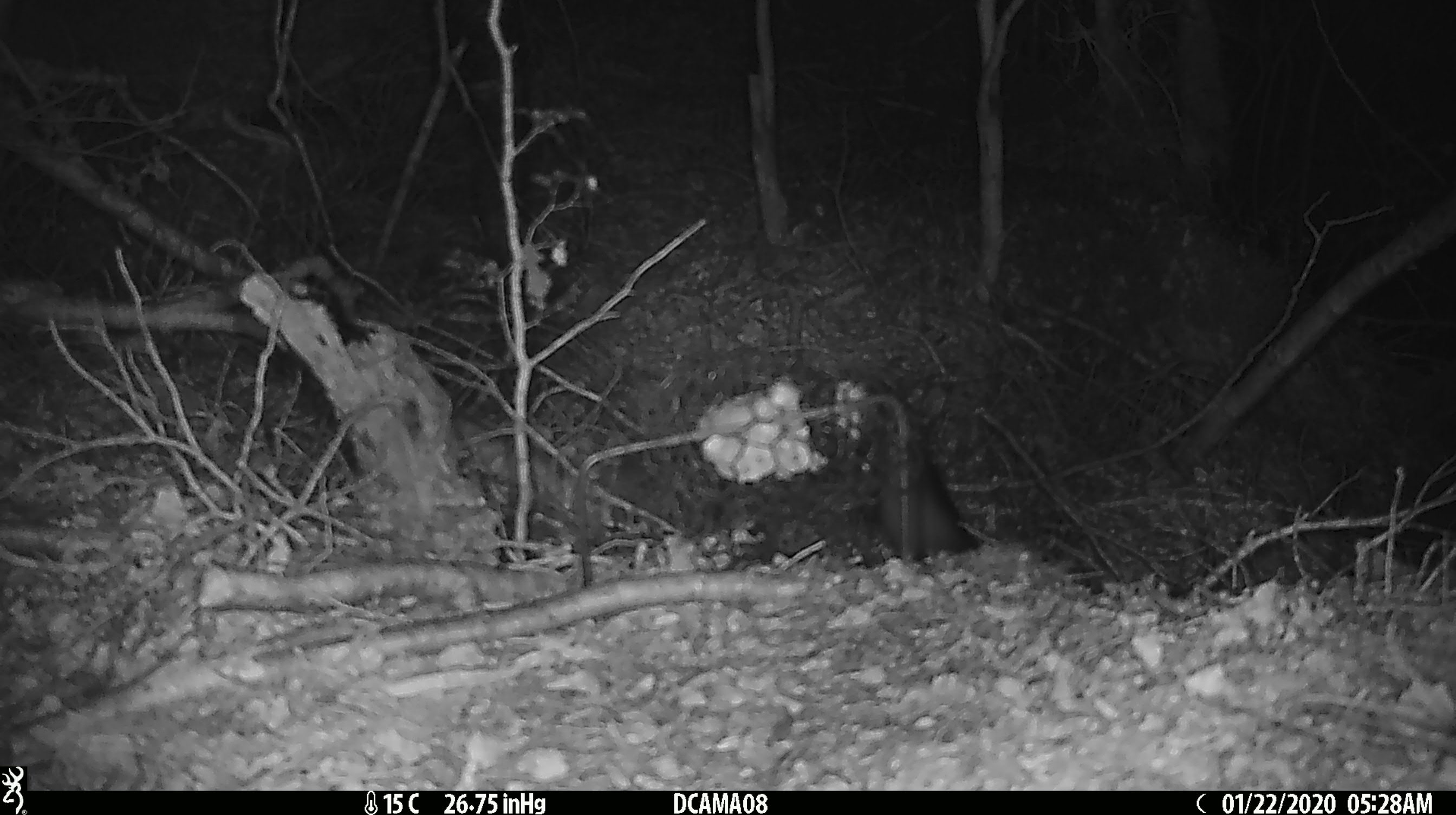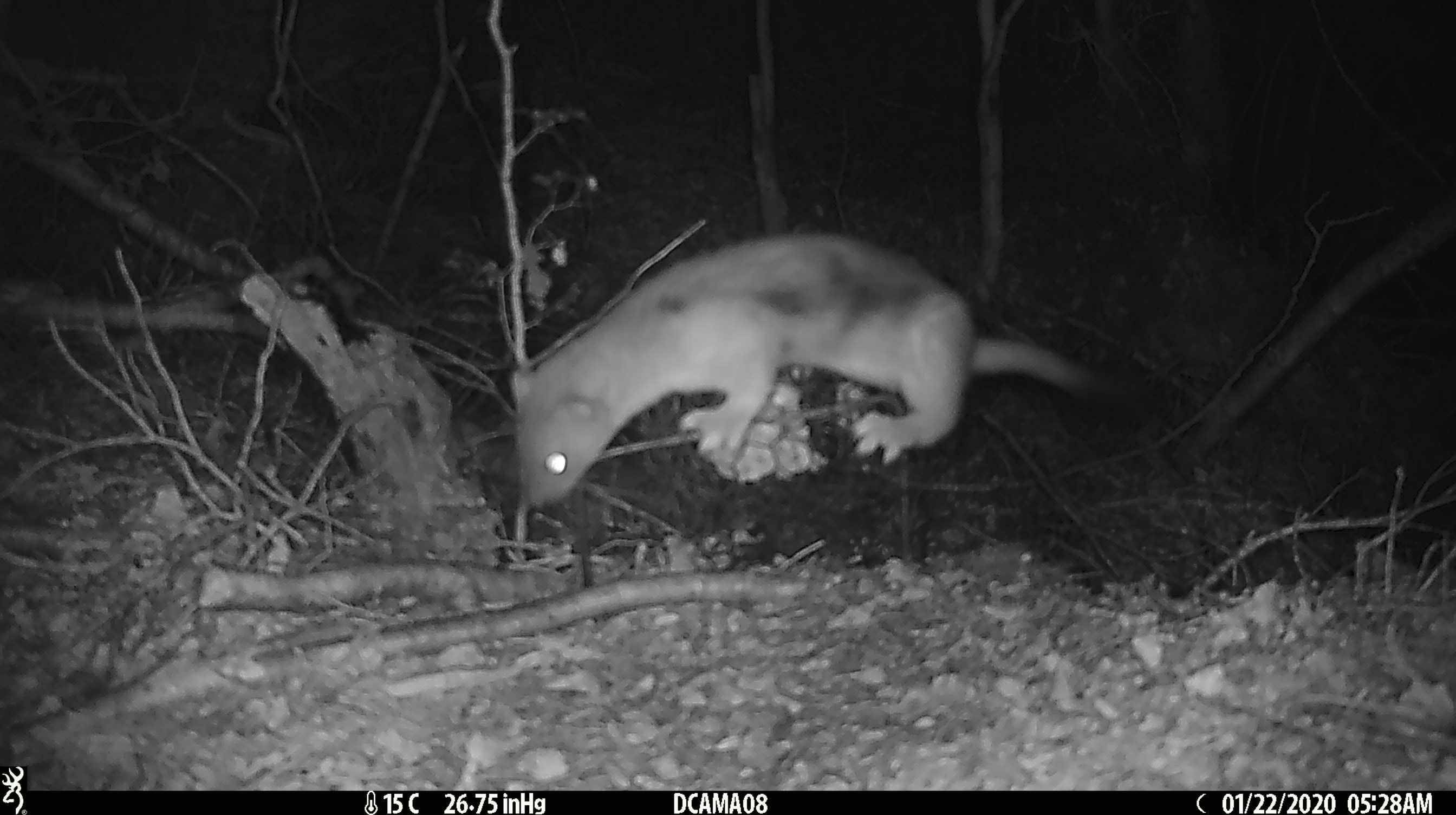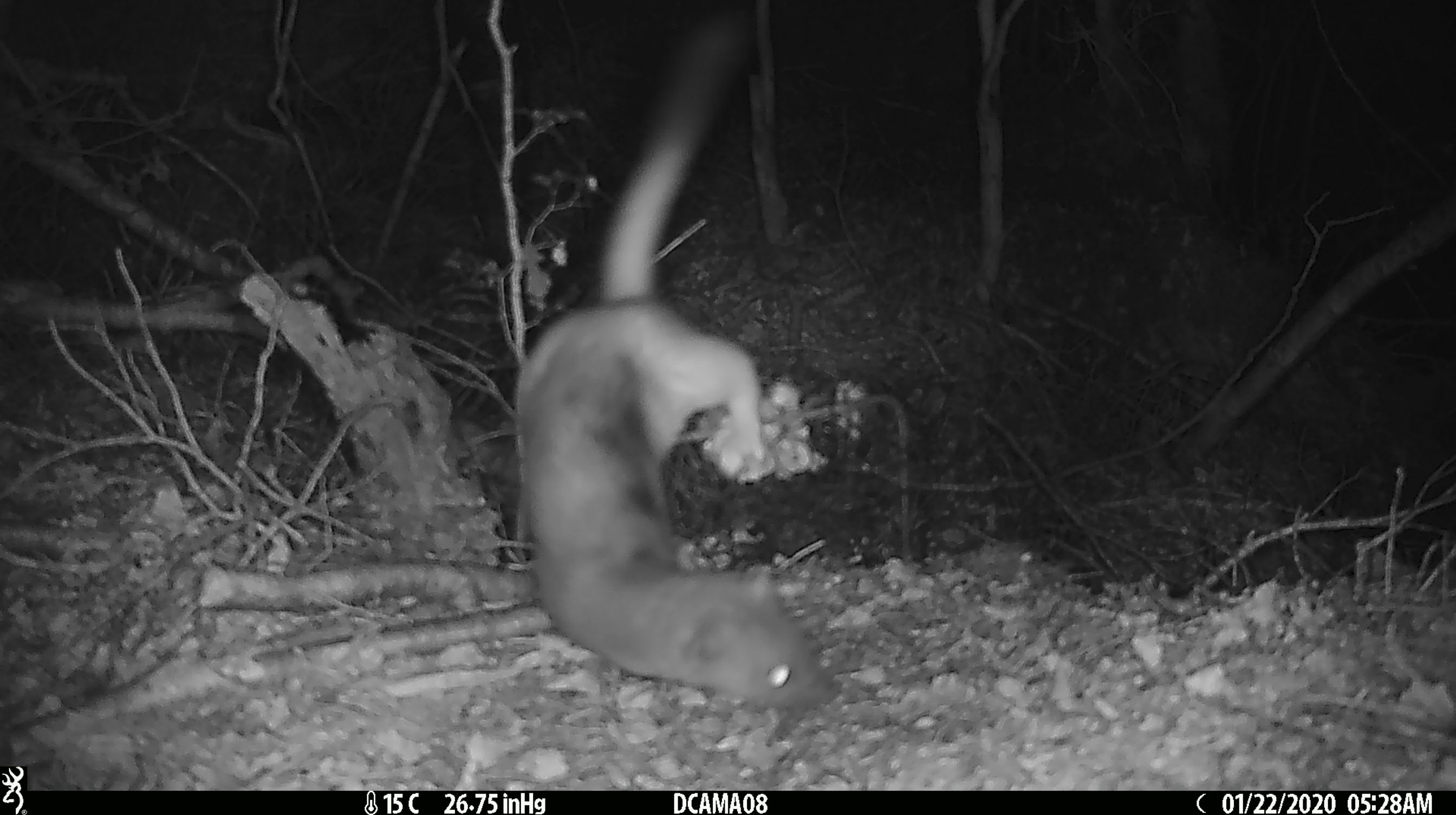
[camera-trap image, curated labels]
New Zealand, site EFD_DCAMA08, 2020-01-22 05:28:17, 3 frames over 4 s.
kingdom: Animalia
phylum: Chordata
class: Mammalia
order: Rodentia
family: Muridae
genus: Rattus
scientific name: Rattus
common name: rat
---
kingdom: Animalia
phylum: Chordata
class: Mammalia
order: Carnivora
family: Mustelidae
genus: Mustela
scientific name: Mustela erminea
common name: stoat